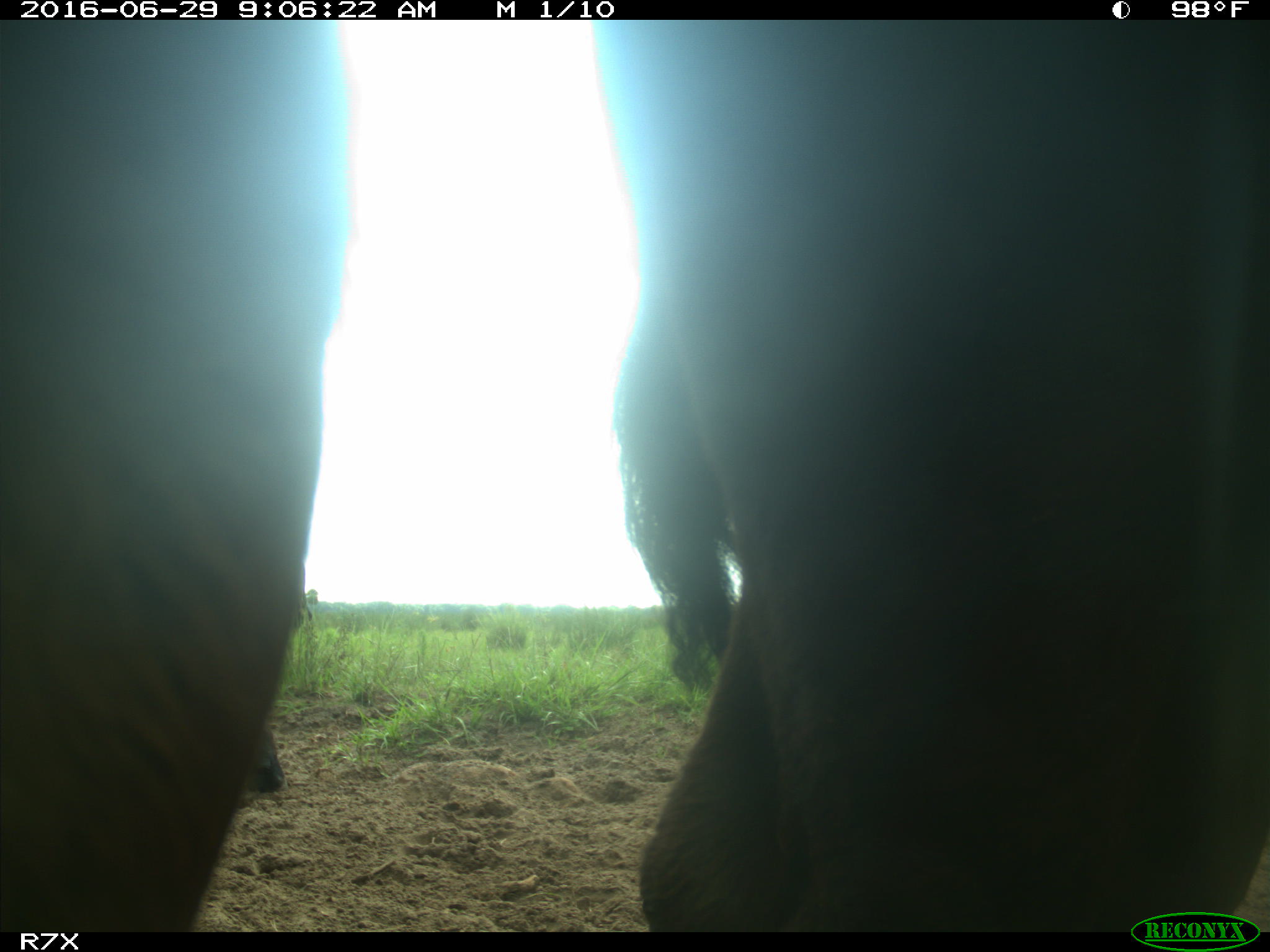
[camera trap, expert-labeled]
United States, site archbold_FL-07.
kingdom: Animalia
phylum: Chordata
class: Mammalia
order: Artiodactyla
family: Bovidae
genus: Bos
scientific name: Bos taurus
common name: domestic cow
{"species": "Bos taurus (domestic cow)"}